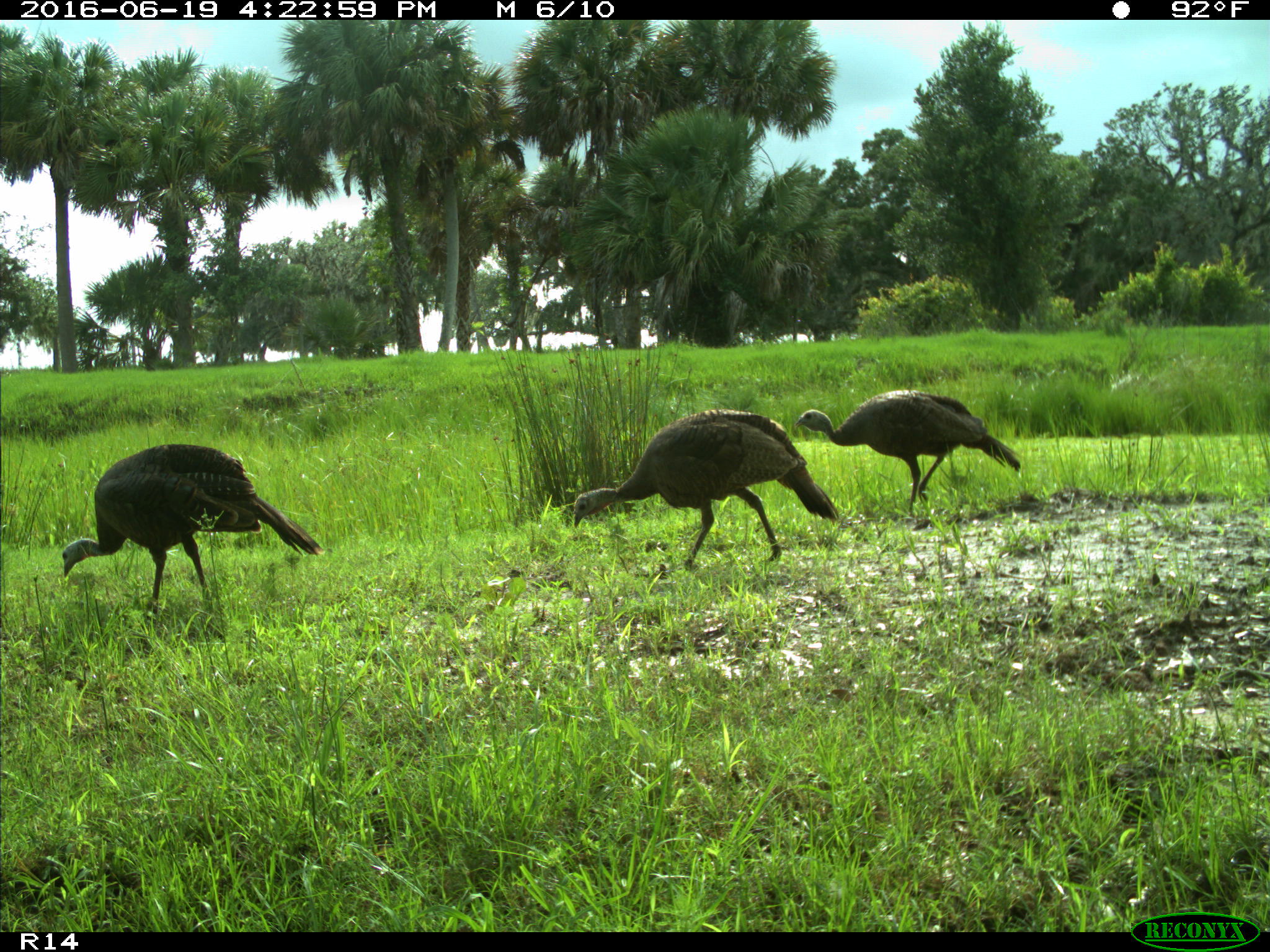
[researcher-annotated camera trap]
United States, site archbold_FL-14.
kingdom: Animalia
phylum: Chordata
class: Aves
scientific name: Aves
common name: birds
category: unidentified bird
Unidentified bird (birds) (Aves).